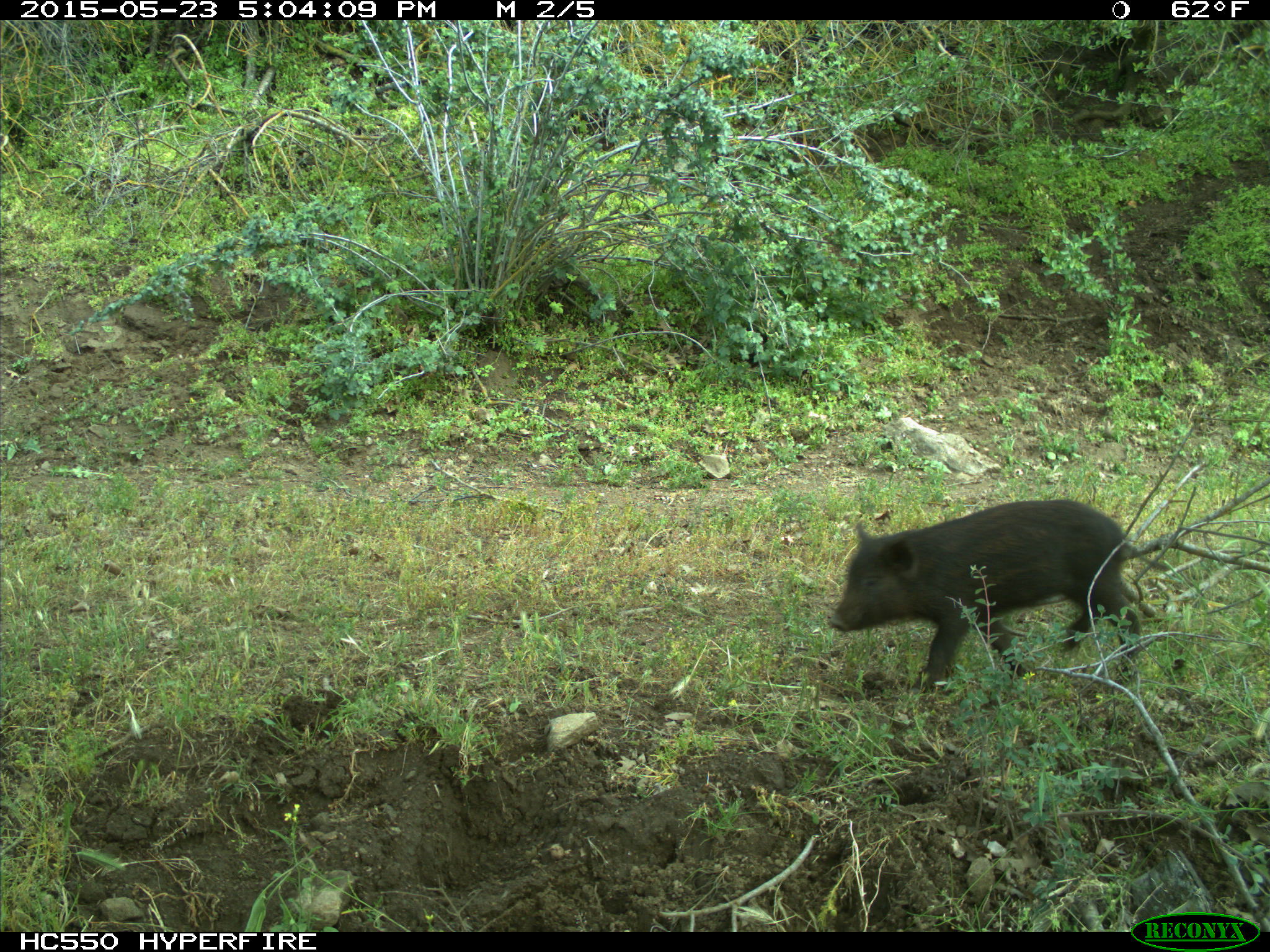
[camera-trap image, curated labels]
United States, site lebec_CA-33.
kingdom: Animalia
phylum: Chordata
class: Mammalia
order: Artiodactyla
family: Suidae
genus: Sus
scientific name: Sus scrofa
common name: wild boar